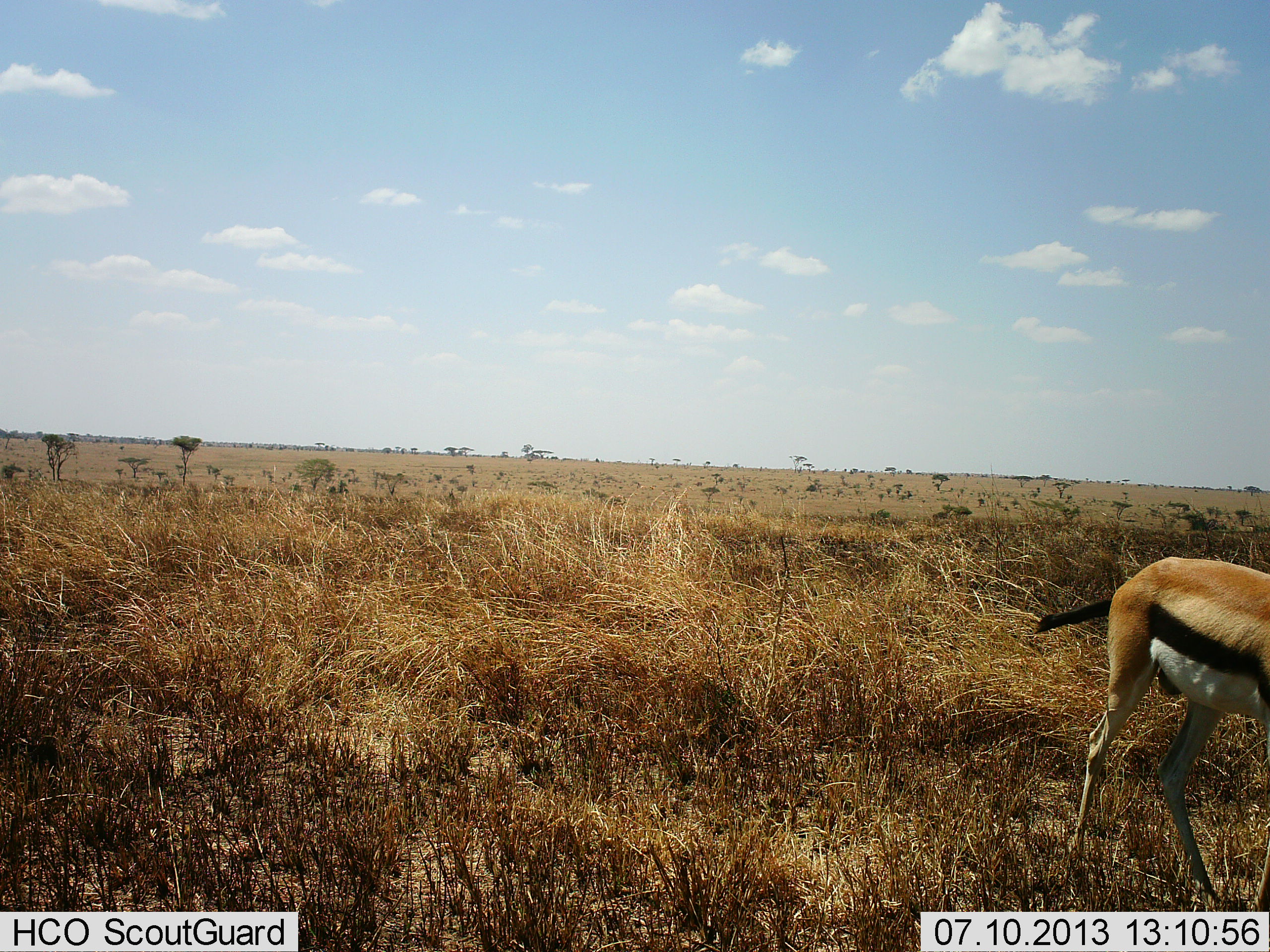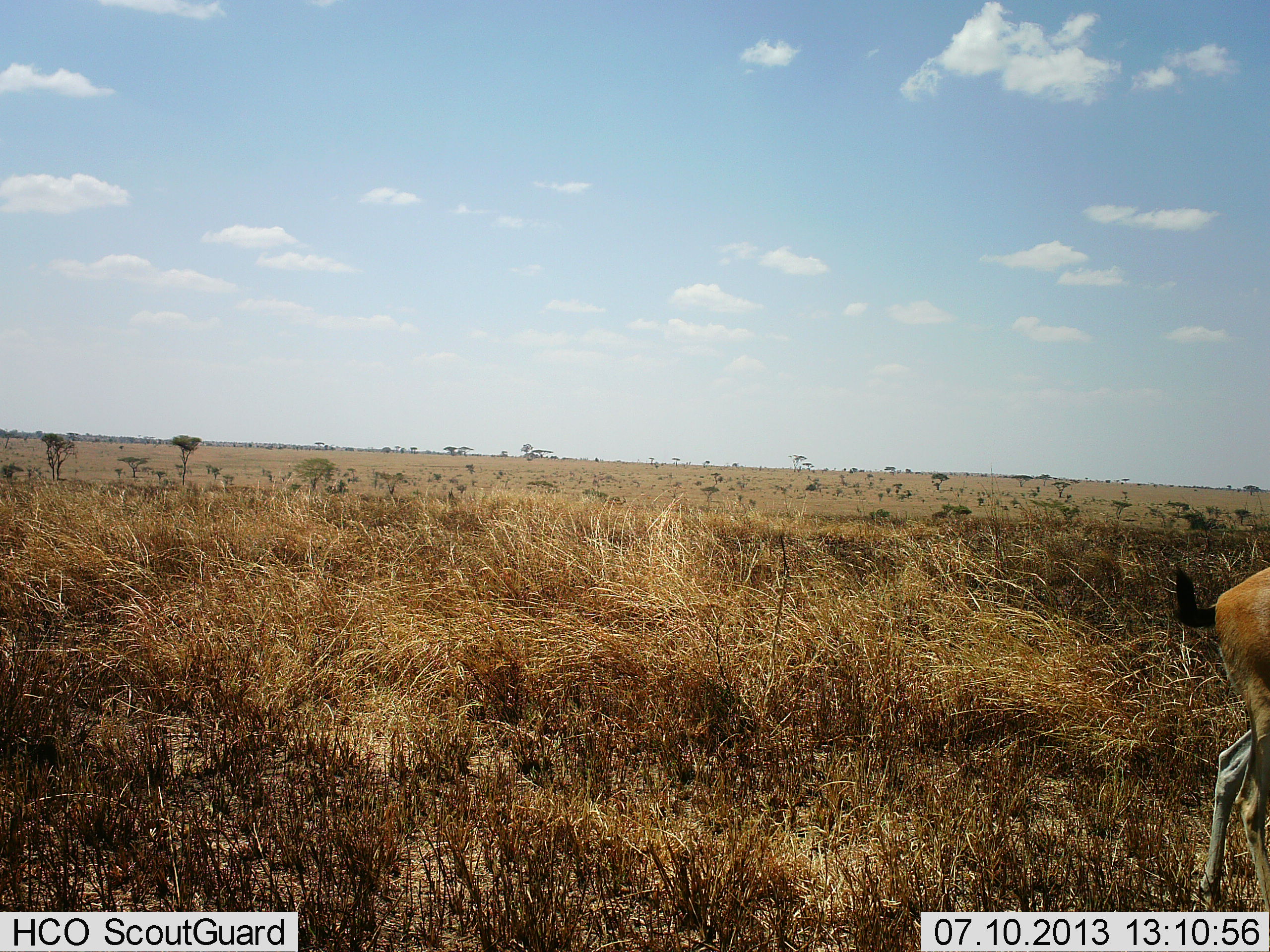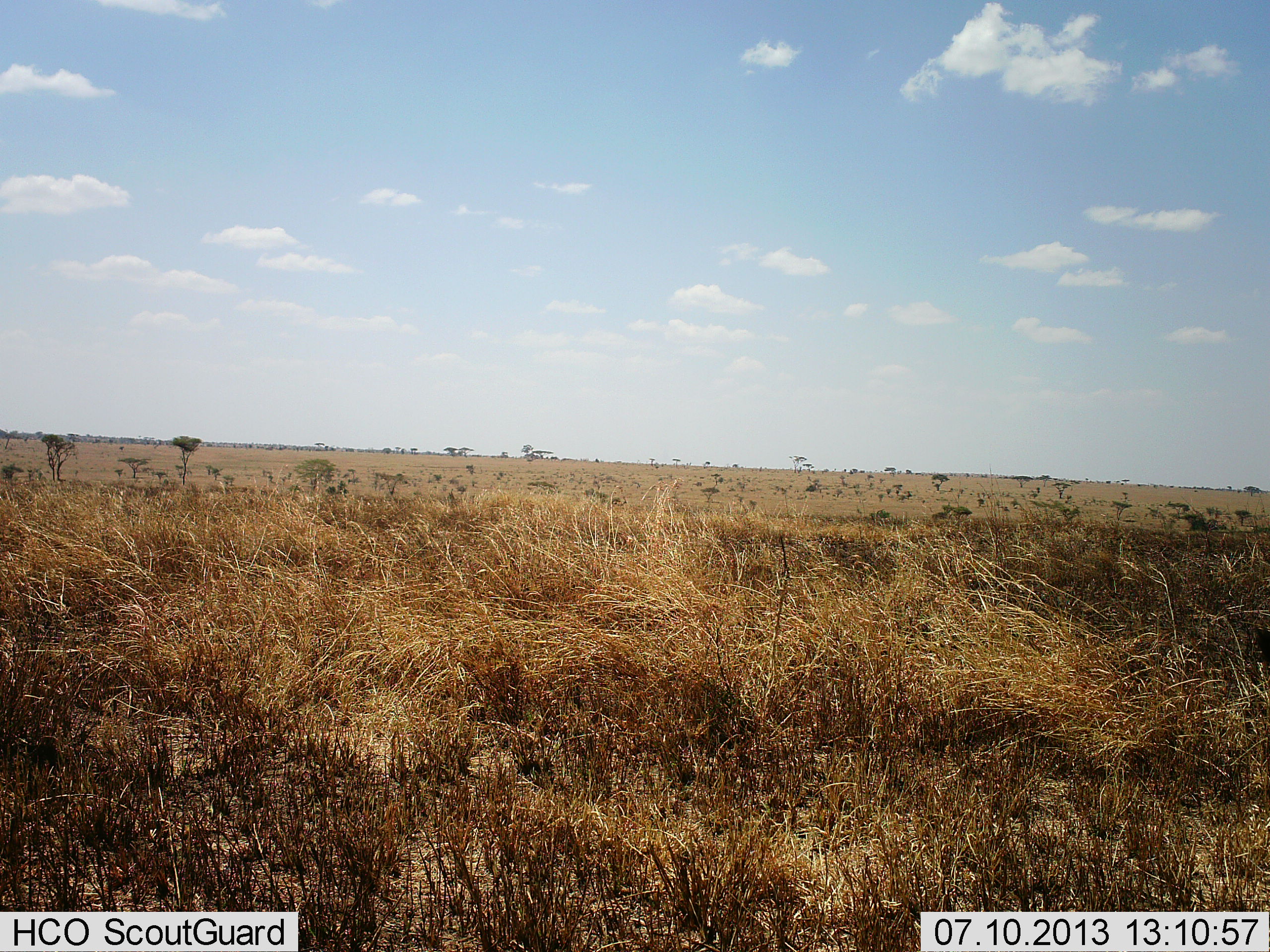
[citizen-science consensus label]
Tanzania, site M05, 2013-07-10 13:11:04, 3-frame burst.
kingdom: Animalia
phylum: Chordata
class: Mammalia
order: Artiodactyla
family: Bovidae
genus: Eudorcas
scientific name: Eudorcas thomsonii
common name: thomson's gazelle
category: gazellethomsons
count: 1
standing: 14%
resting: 0%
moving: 89%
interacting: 0%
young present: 0%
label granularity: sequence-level